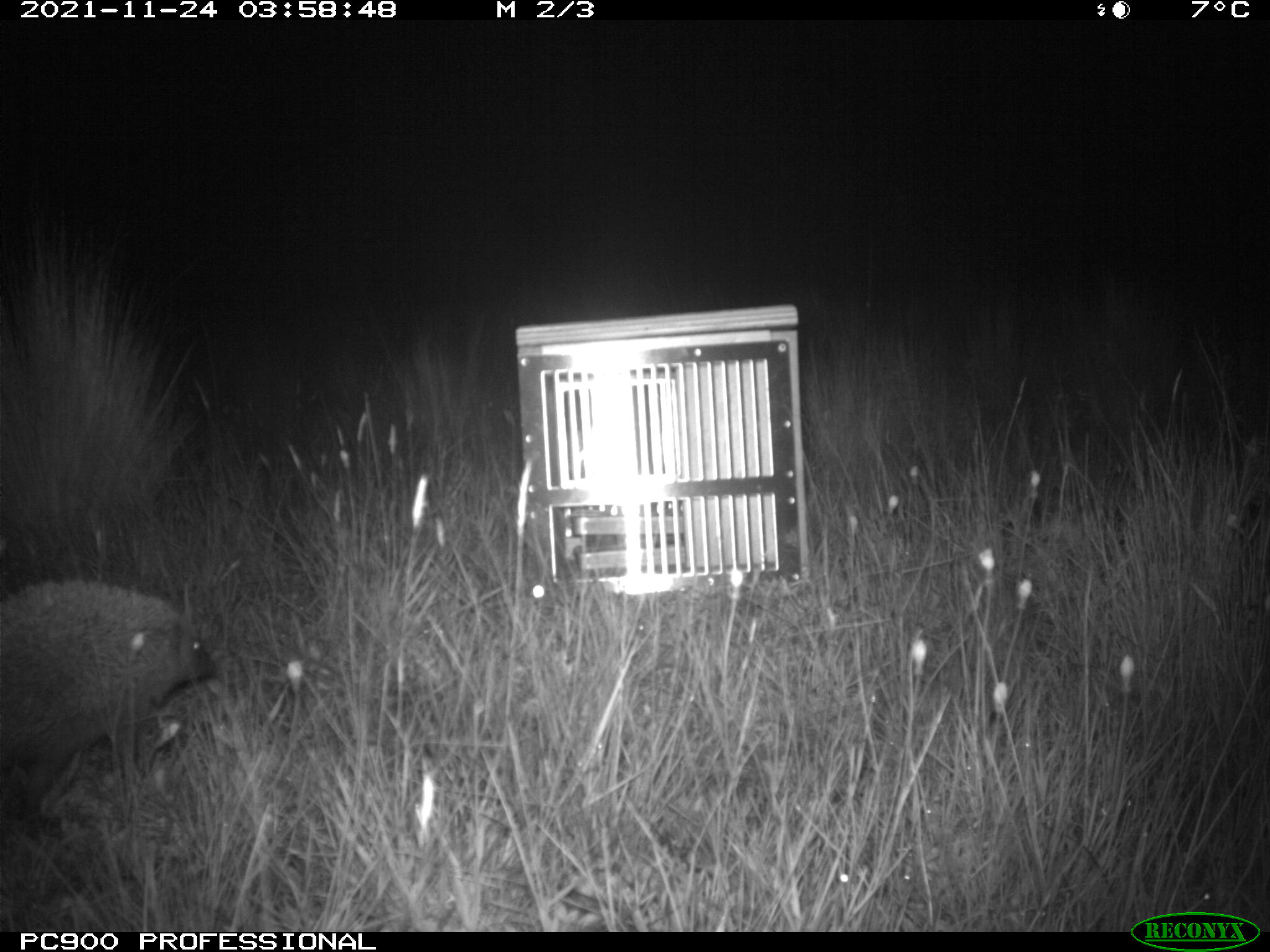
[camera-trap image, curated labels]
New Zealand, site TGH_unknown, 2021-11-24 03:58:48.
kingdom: Animalia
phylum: Chordata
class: Mammalia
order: Eulipotyphla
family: Erinaceidae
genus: Erinaceus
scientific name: Erinaceus europaeus europaeus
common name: european hedgehog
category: hedgehog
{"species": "hedgehog (european hedgehog) (Erinaceus europaeus europaeus)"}